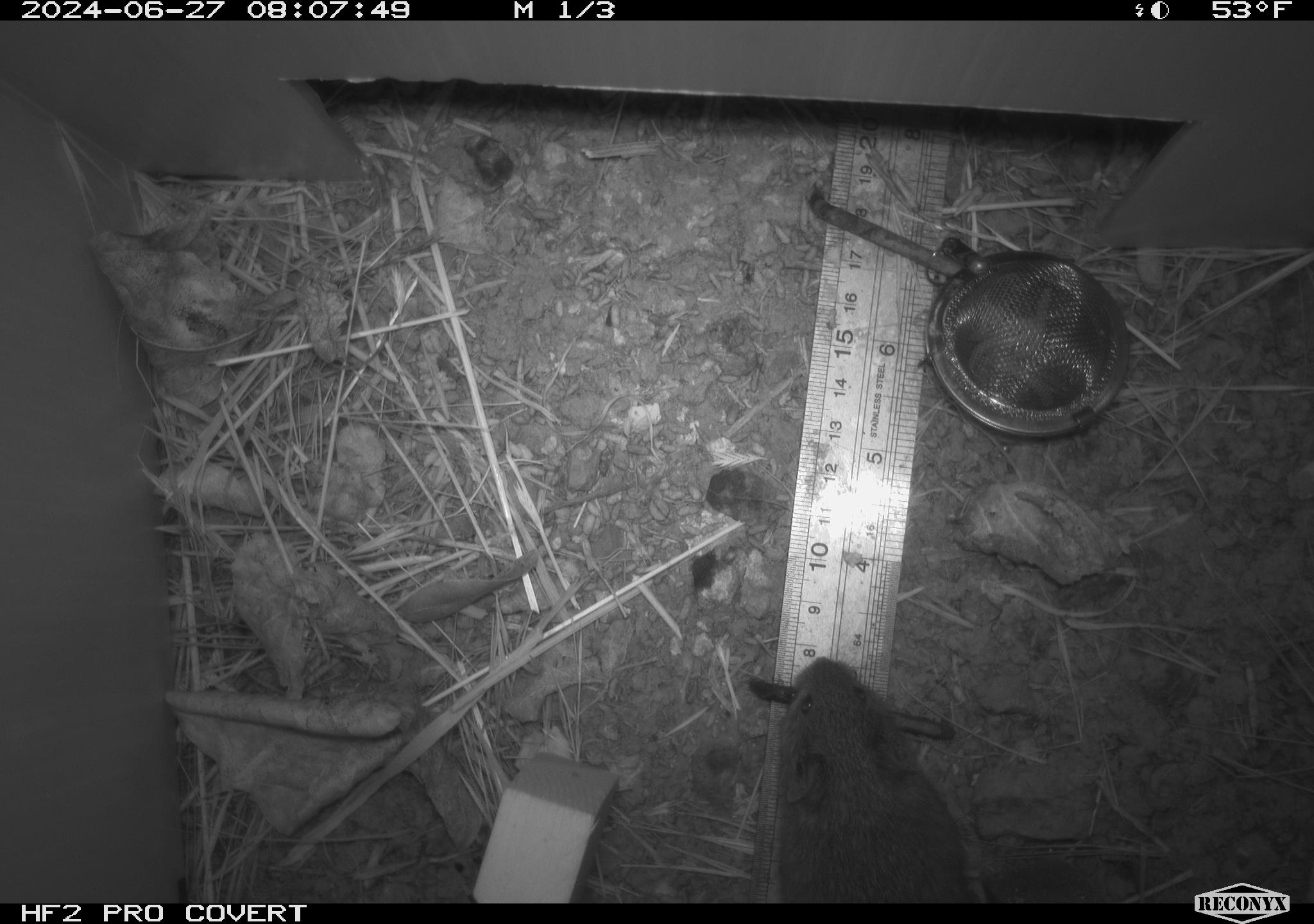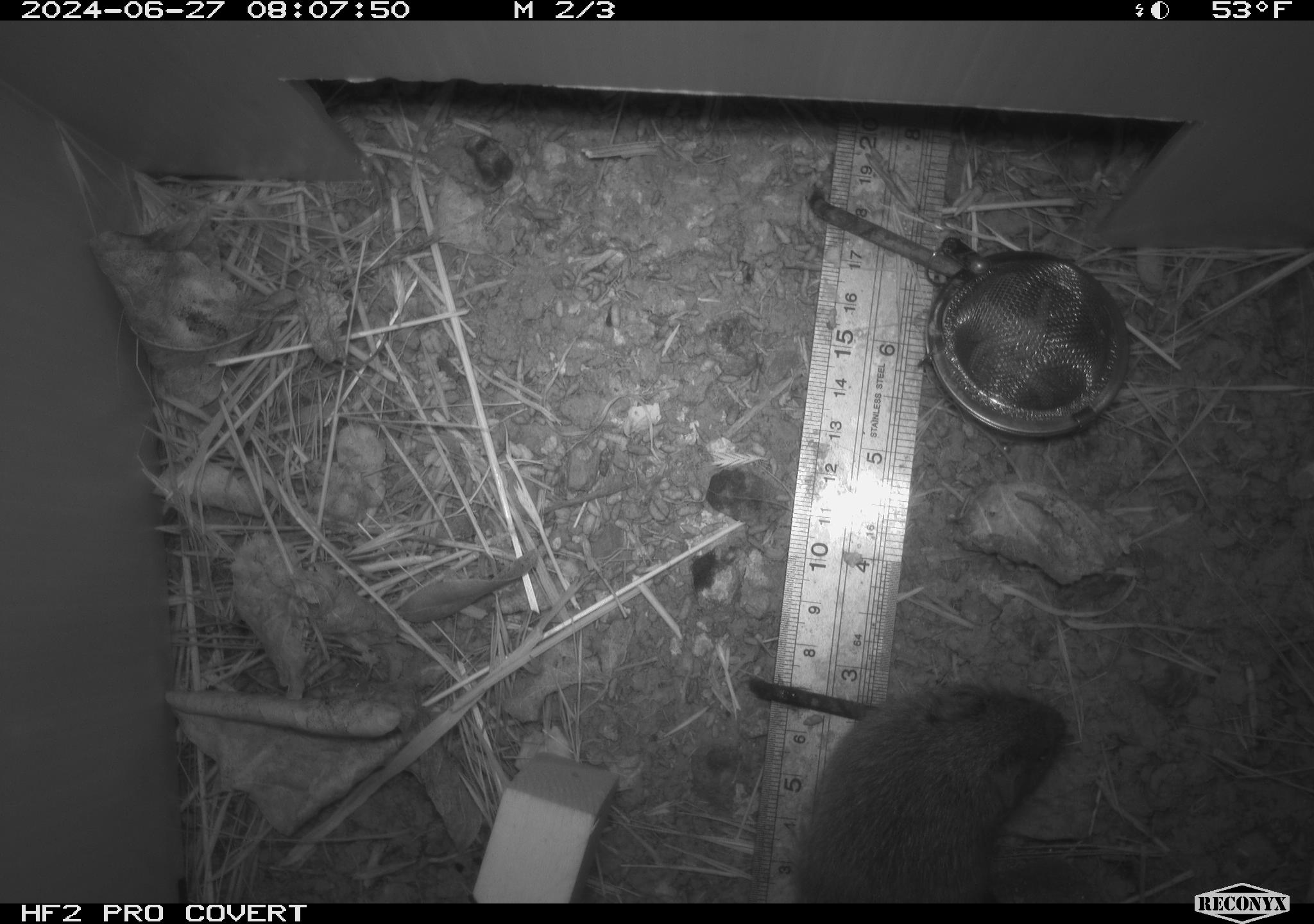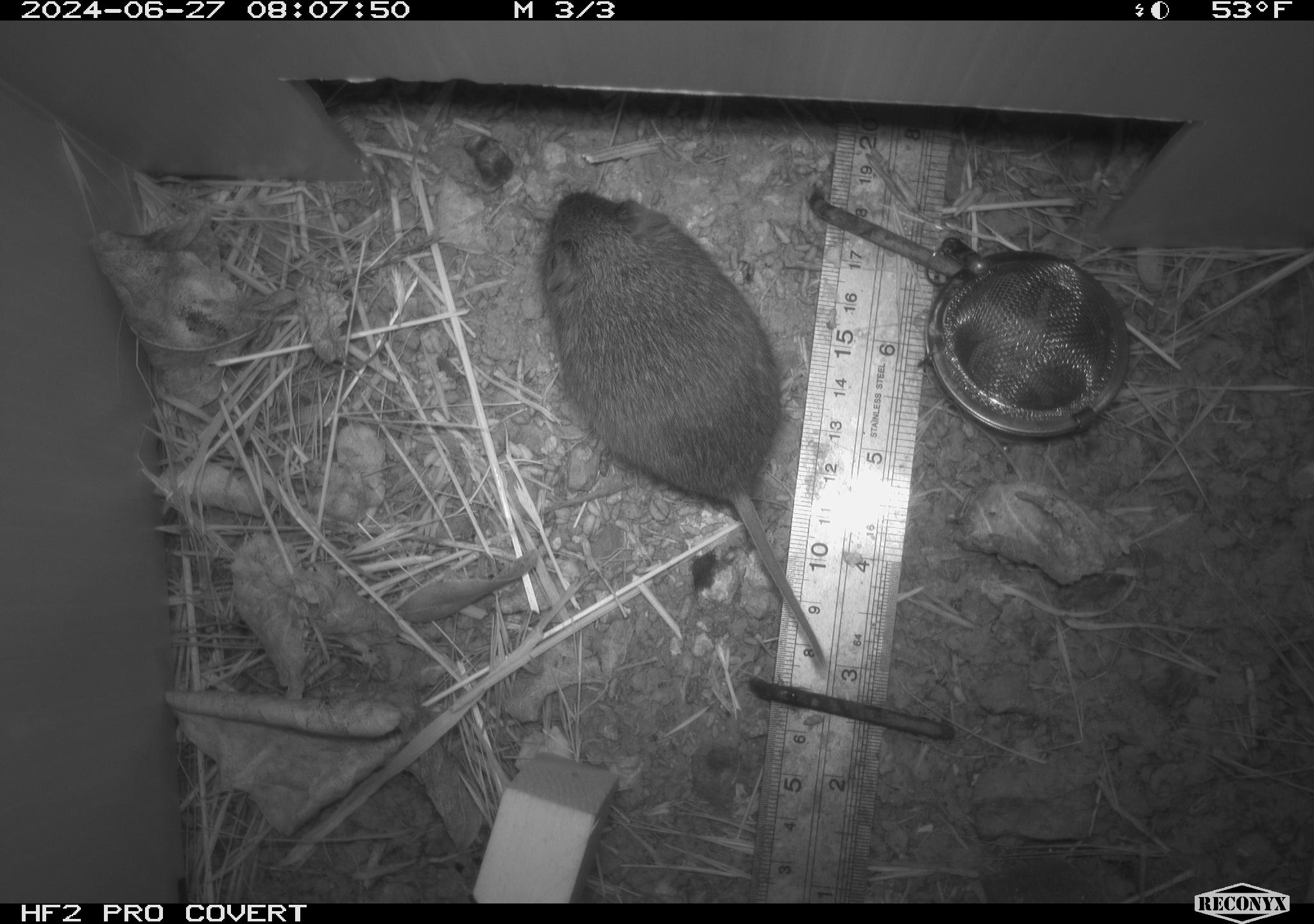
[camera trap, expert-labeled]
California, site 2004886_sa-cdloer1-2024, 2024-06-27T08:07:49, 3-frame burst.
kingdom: Animalia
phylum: Chordata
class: Mammalia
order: Rodentia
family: Cricetidae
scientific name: Arvicolinae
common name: voles, lemmings, and muskrats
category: arvicolinae subfamily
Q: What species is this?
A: Arvicolinae subfamily (voles, lemmings, and muskrats) (Arvicolinae).